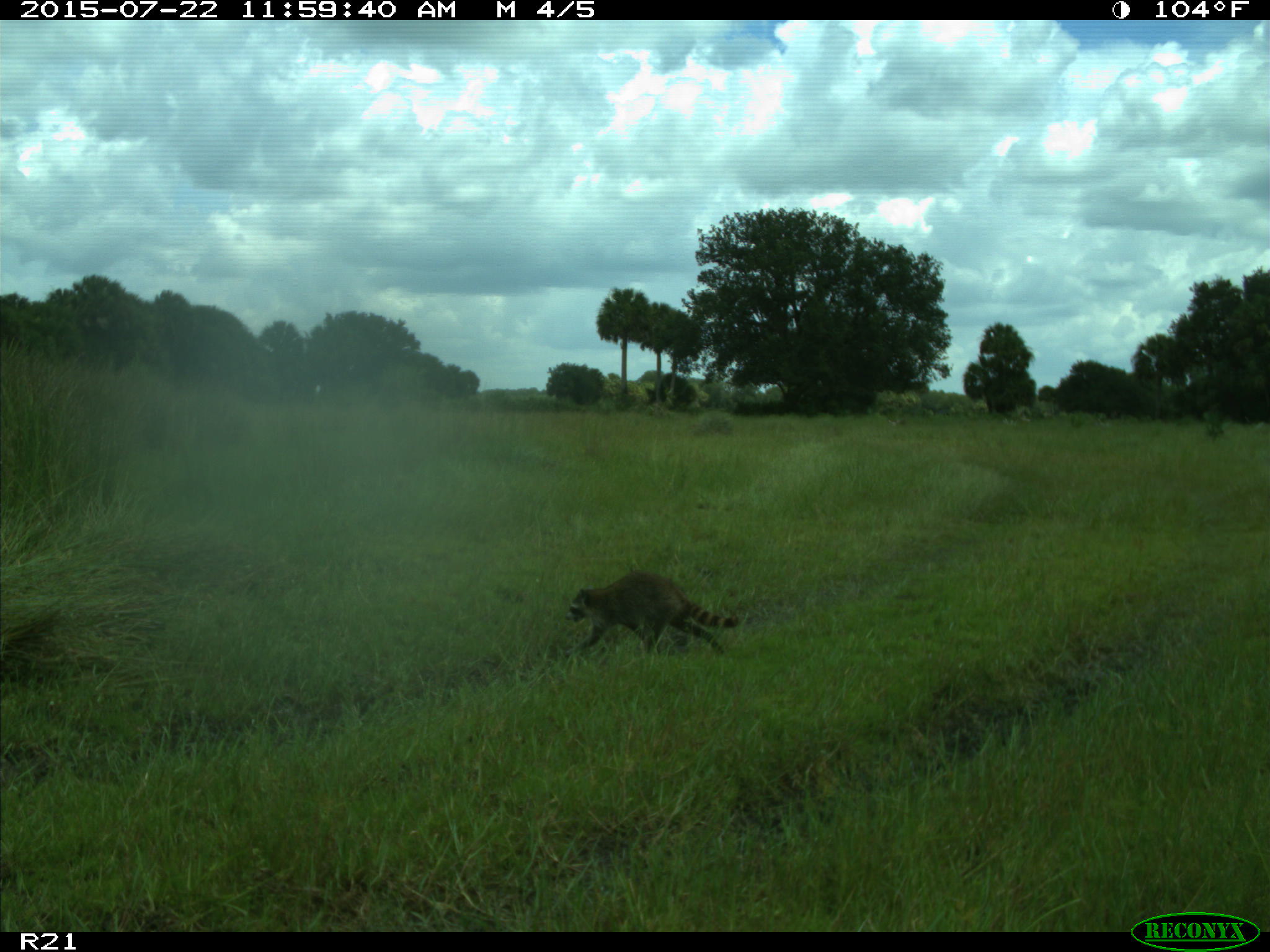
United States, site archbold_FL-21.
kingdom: Animalia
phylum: Chordata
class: Mammalia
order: Carnivora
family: Procyonidae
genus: Procyon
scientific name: Procyon lotor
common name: common raccoon